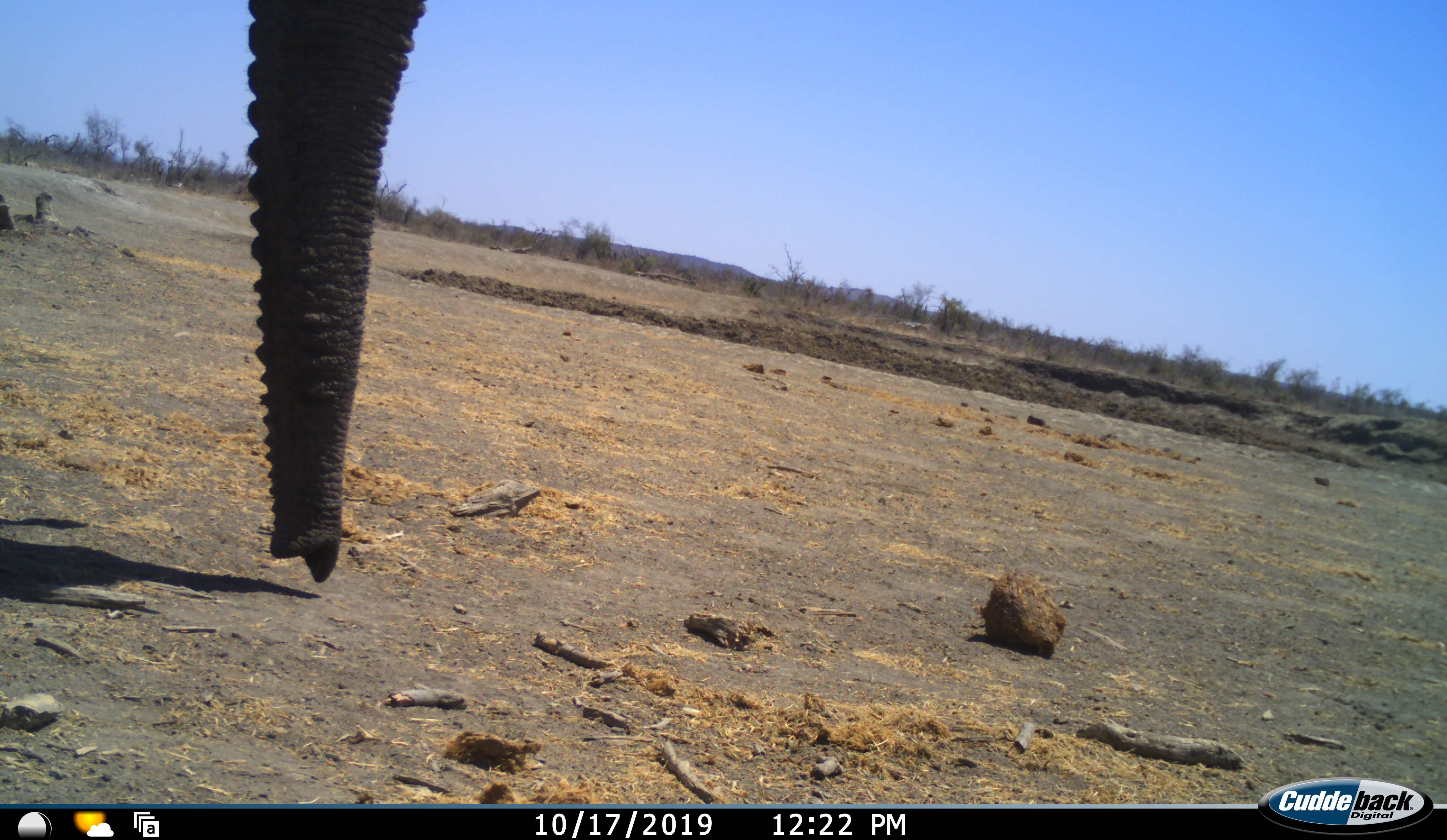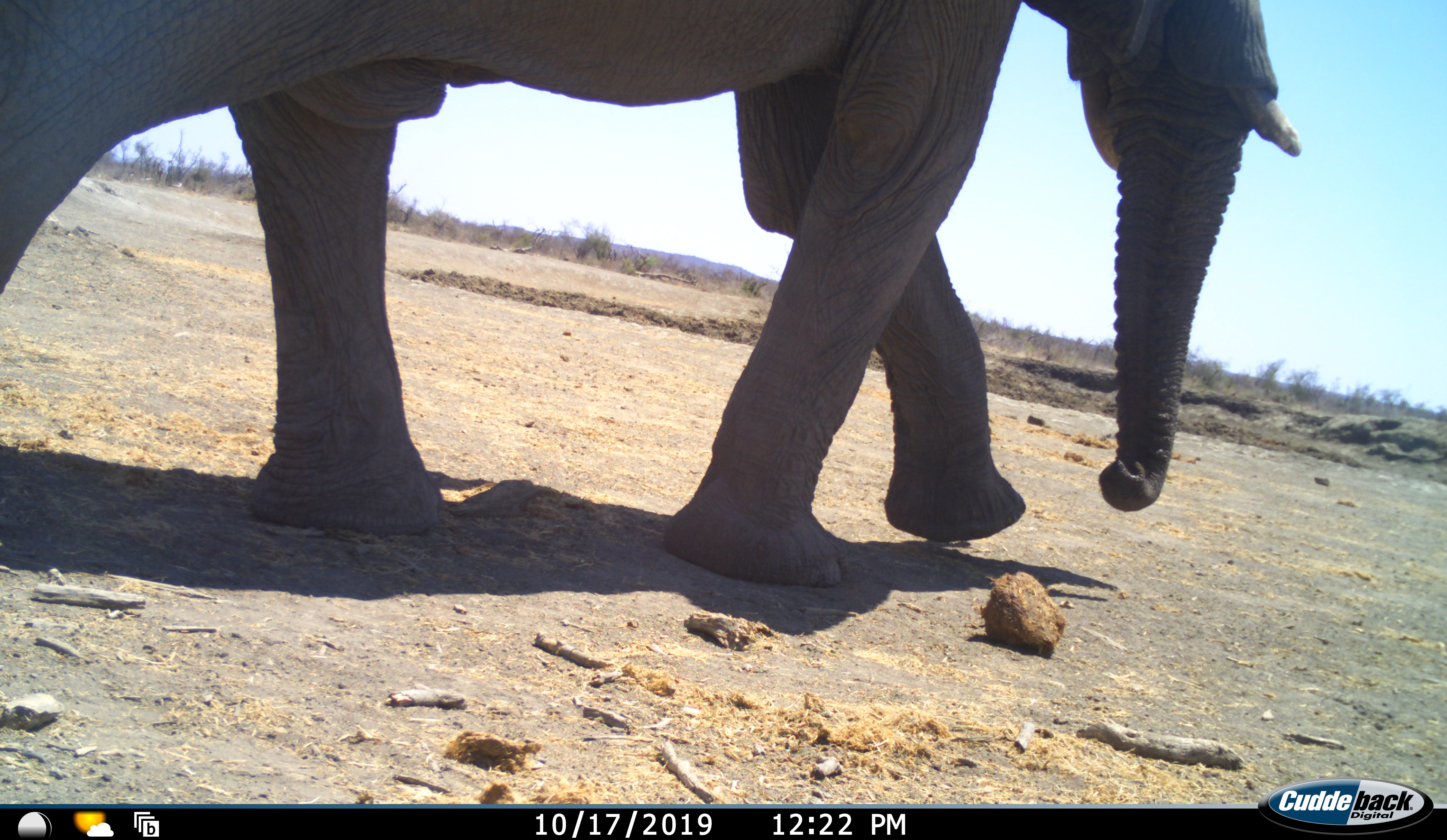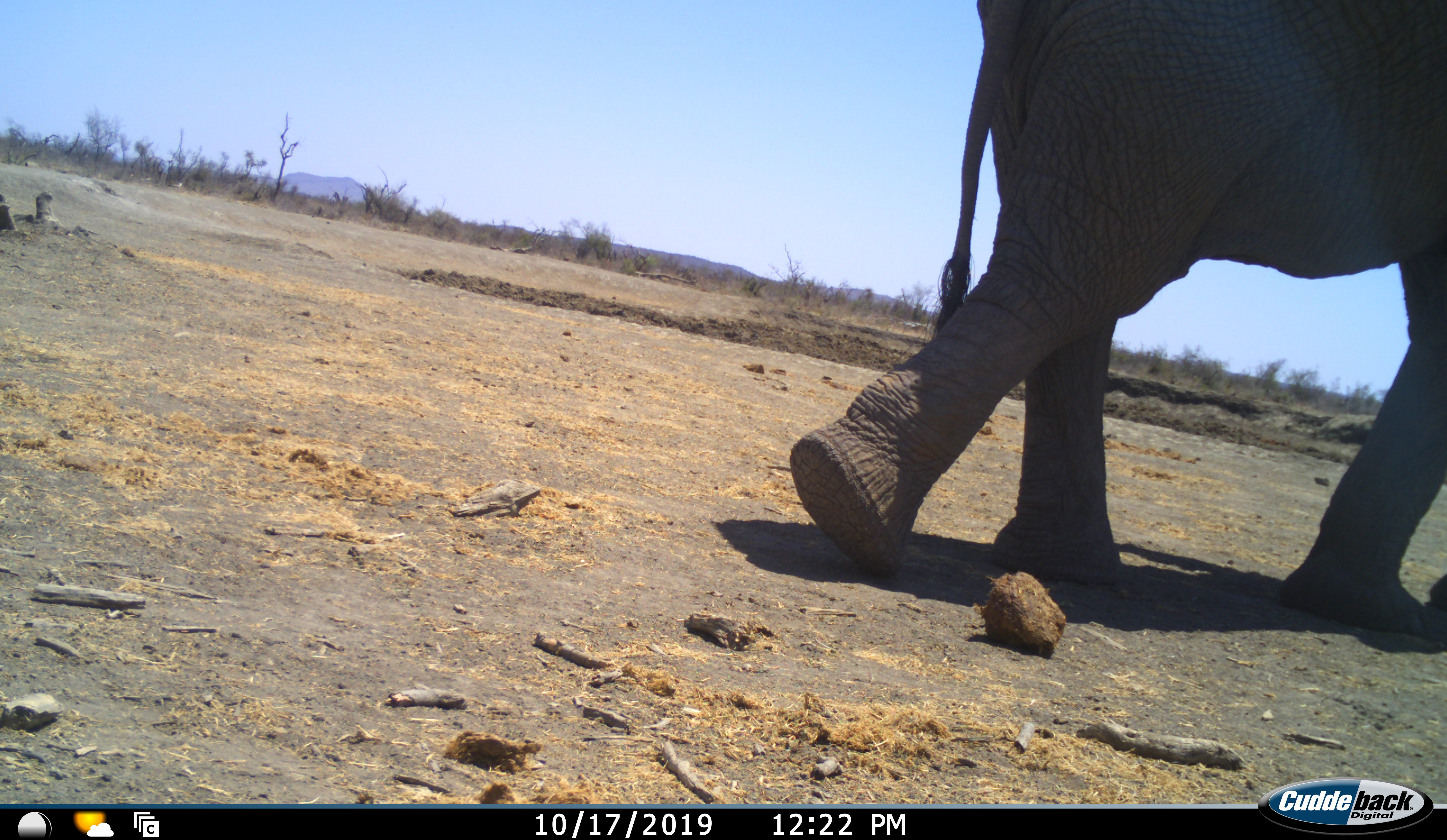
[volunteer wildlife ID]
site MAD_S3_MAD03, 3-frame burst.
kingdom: Animalia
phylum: Chordata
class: Mammalia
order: Proboscidea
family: Elephantidae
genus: Loxodonta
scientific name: Loxodonta africana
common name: african bush elephant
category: elephant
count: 1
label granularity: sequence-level